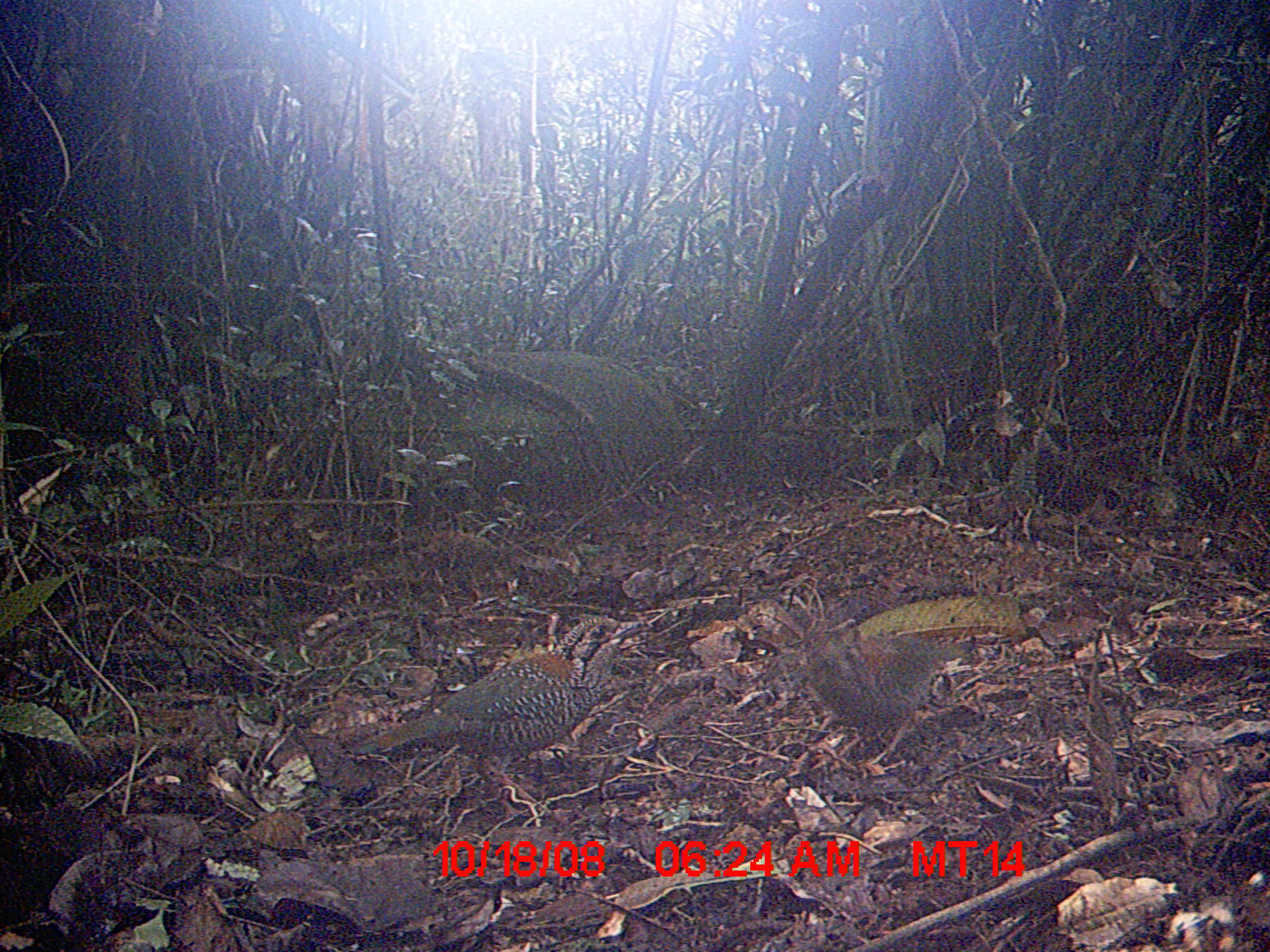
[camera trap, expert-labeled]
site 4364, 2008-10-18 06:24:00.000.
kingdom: Animalia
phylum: Chordata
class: Aves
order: Coraciiformes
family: Brachypteraciidae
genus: Brachypteracias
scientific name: Brachypteracias squamiger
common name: scaly ground-roller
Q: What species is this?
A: Brachypteracias squamiger (scaly ground-roller).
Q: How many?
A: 2.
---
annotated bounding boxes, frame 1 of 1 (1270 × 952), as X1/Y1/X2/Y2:
brachypteracias squamiger: 351/616/653/821; 797/633/971/768